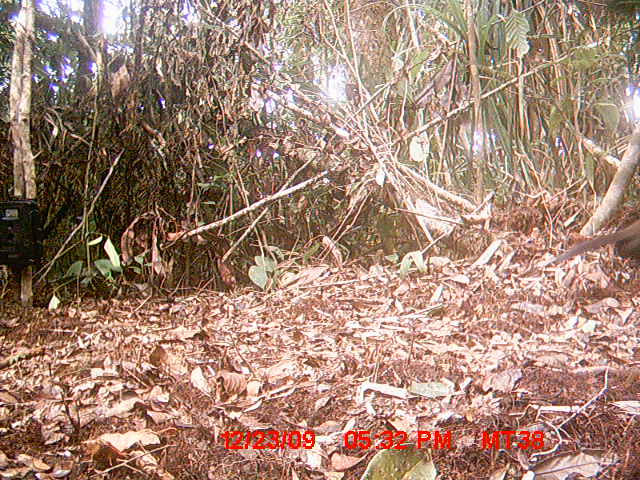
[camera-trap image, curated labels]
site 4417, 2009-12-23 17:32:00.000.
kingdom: Animalia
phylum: Chordata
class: Aves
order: Cuculiformes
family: Cuculidae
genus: Coua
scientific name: Coua serriana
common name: red-breasted coua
Coua serriana (red-breasted coua), count 1.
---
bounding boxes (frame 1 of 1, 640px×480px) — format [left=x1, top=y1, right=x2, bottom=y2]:
coua serriana: [left=543, top=216, right=640, bottom=269]